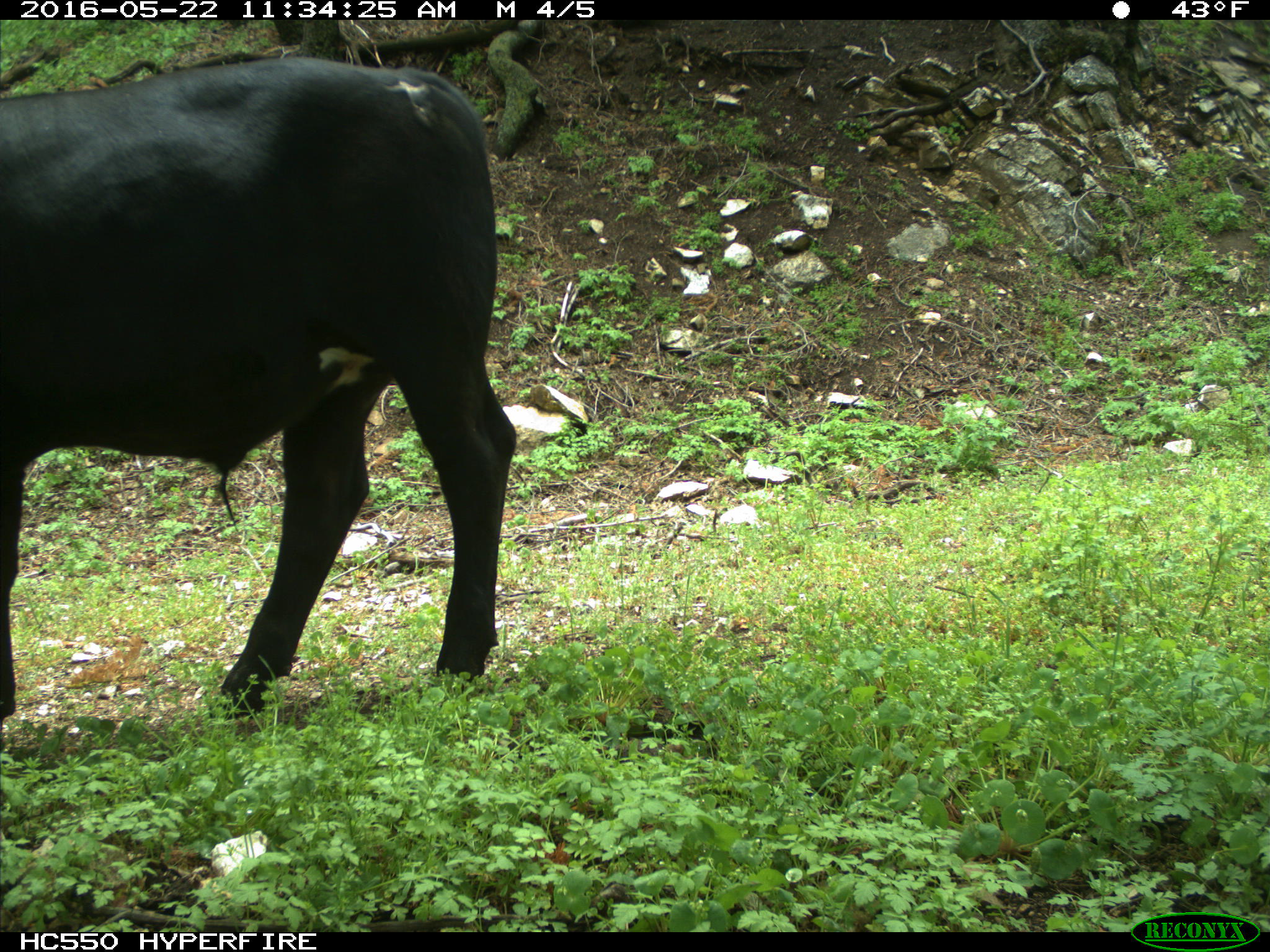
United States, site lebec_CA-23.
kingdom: Animalia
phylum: Chordata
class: Mammalia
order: Artiodactyla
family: Bovidae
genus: Bos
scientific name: Bos taurus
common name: domestic cow